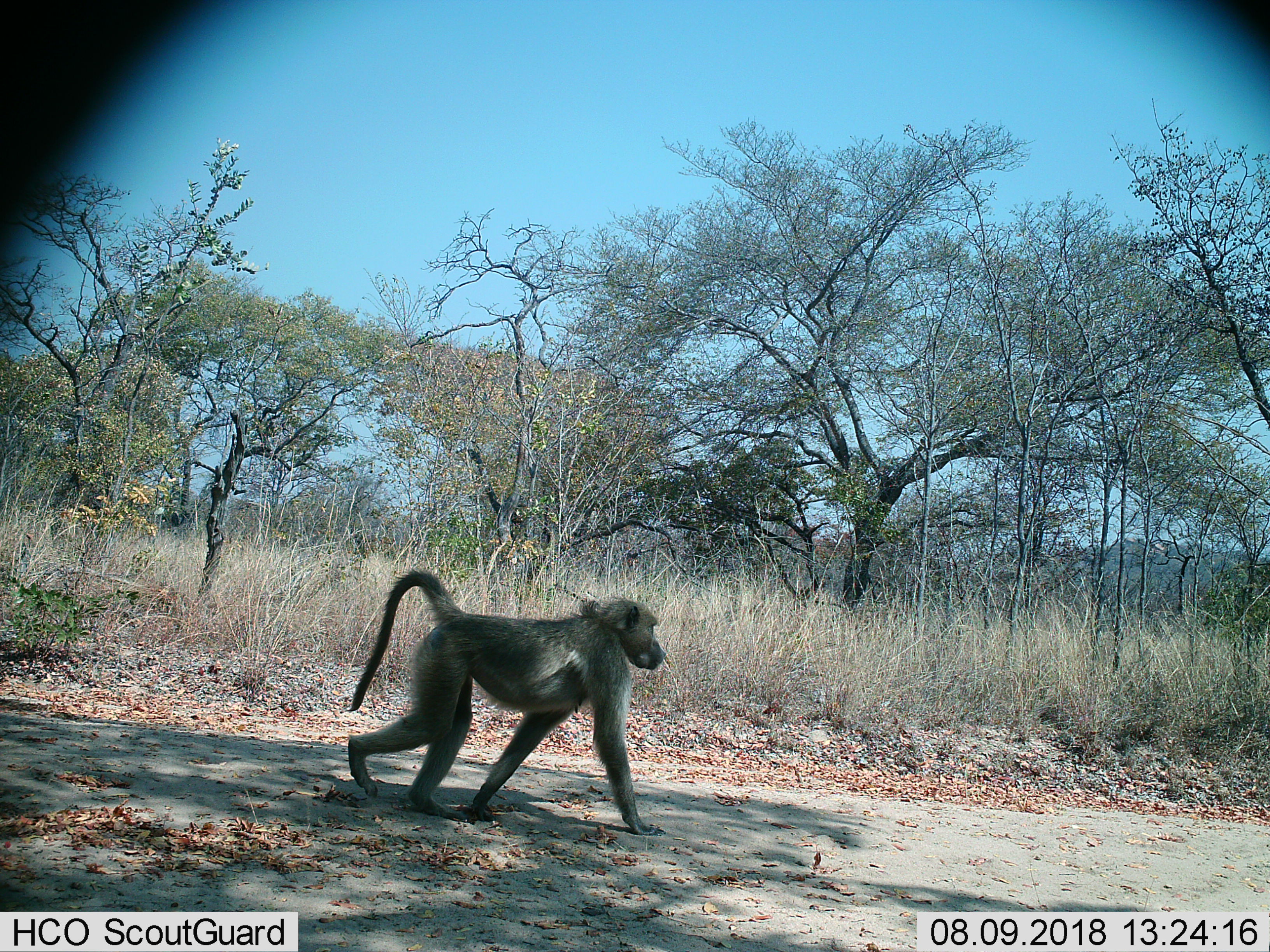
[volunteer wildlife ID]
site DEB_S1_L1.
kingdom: Animalia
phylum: Chordata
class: Mammalia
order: Primates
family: Cercopithecidae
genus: Papio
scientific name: Papio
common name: baboon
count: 1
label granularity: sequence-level